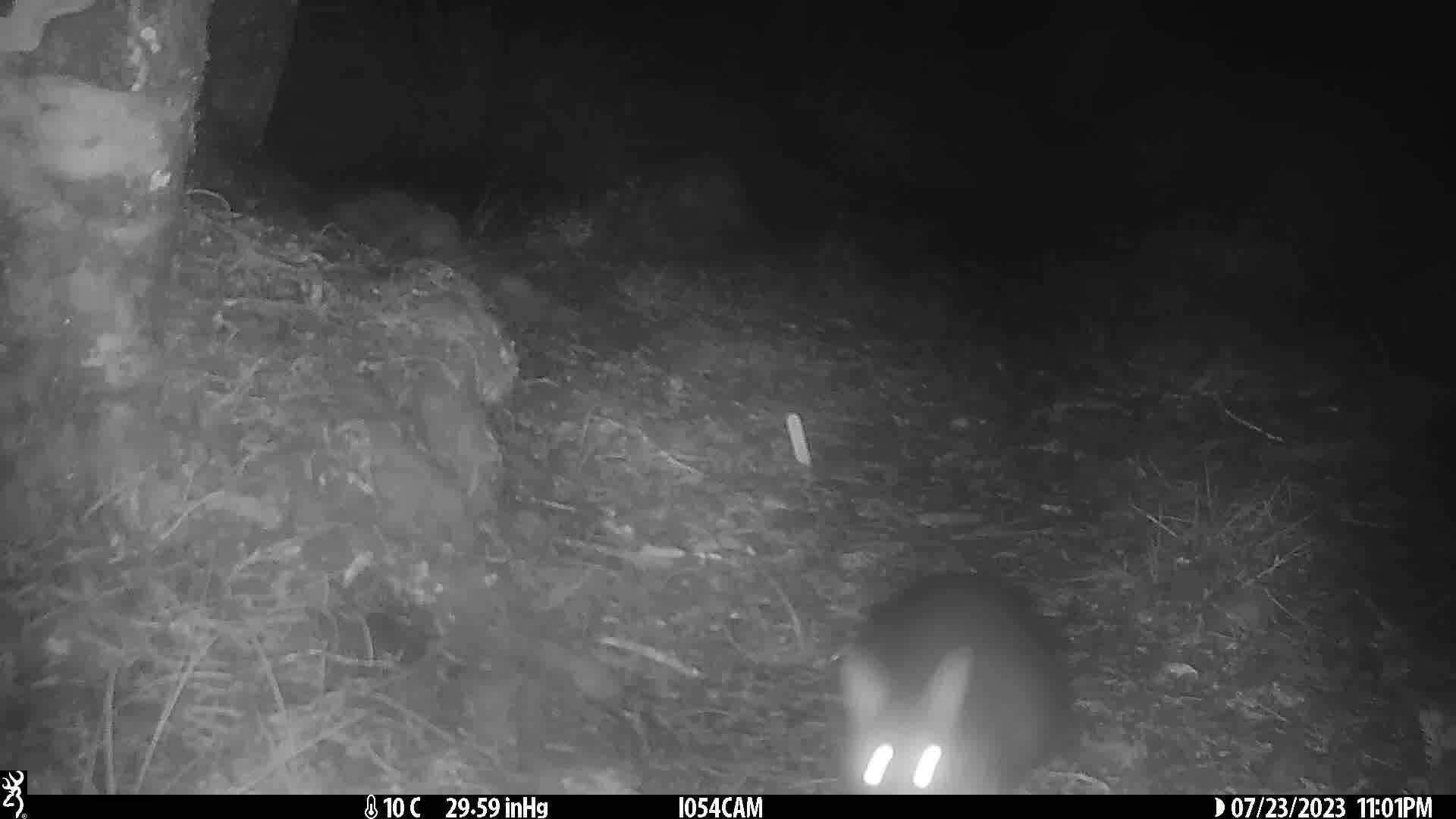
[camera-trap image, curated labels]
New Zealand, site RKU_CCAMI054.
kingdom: Animalia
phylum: Chordata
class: Mammalia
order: Diprotodontia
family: Phalangeridae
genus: Trichosurus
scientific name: Trichosurus vulpecula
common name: common brushtail possum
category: possum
Possum (common brushtail possum) (Trichosurus vulpecula).